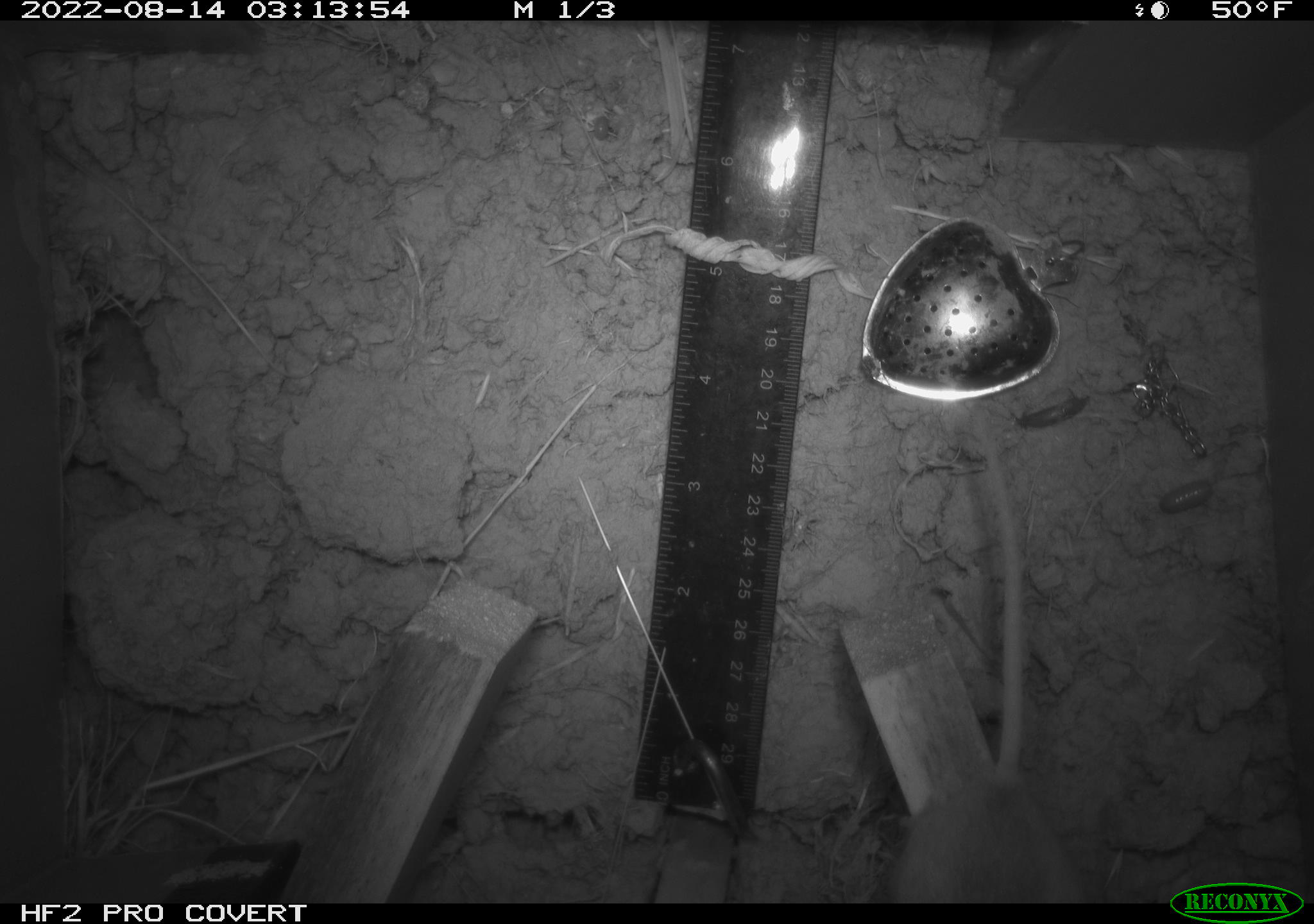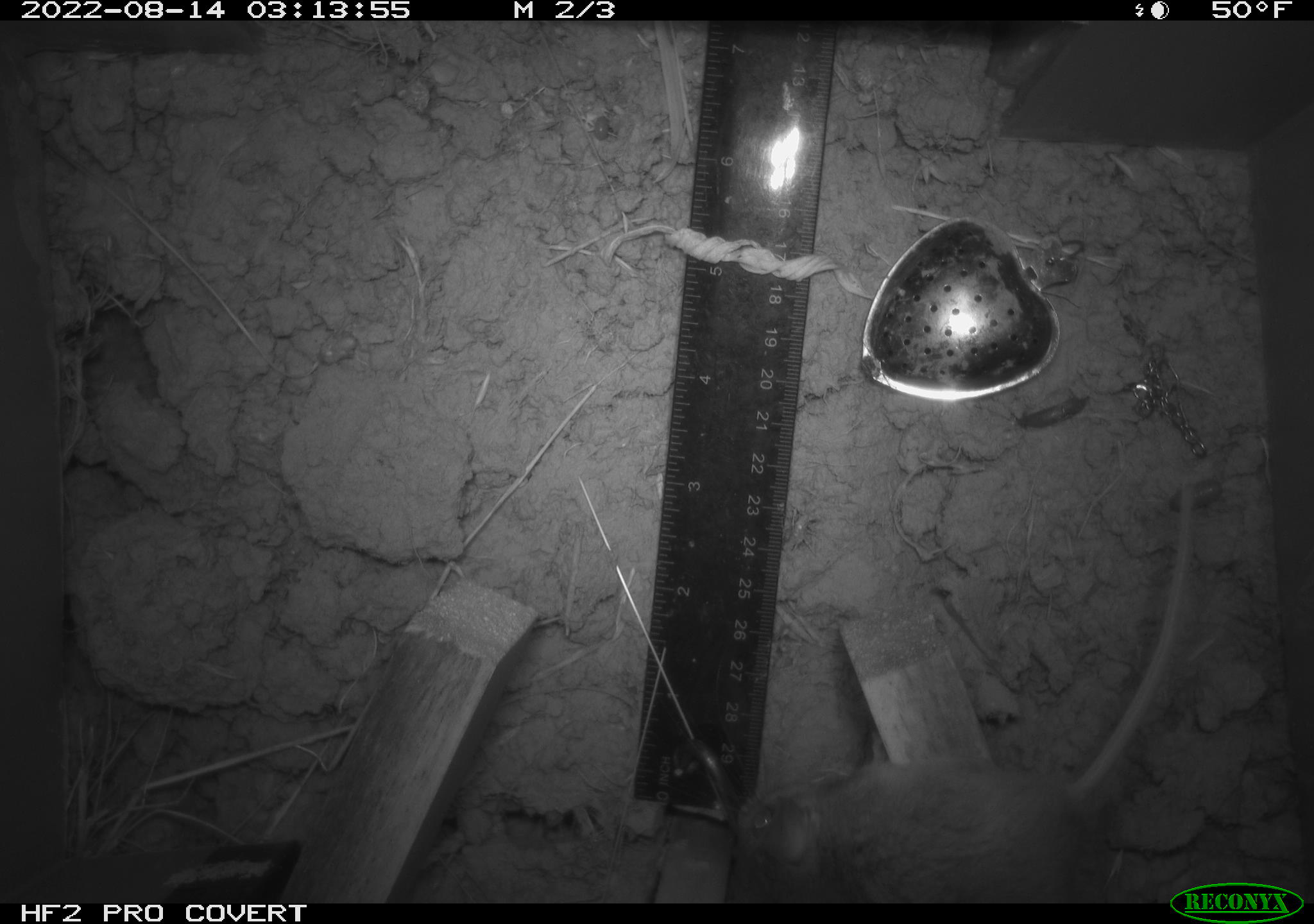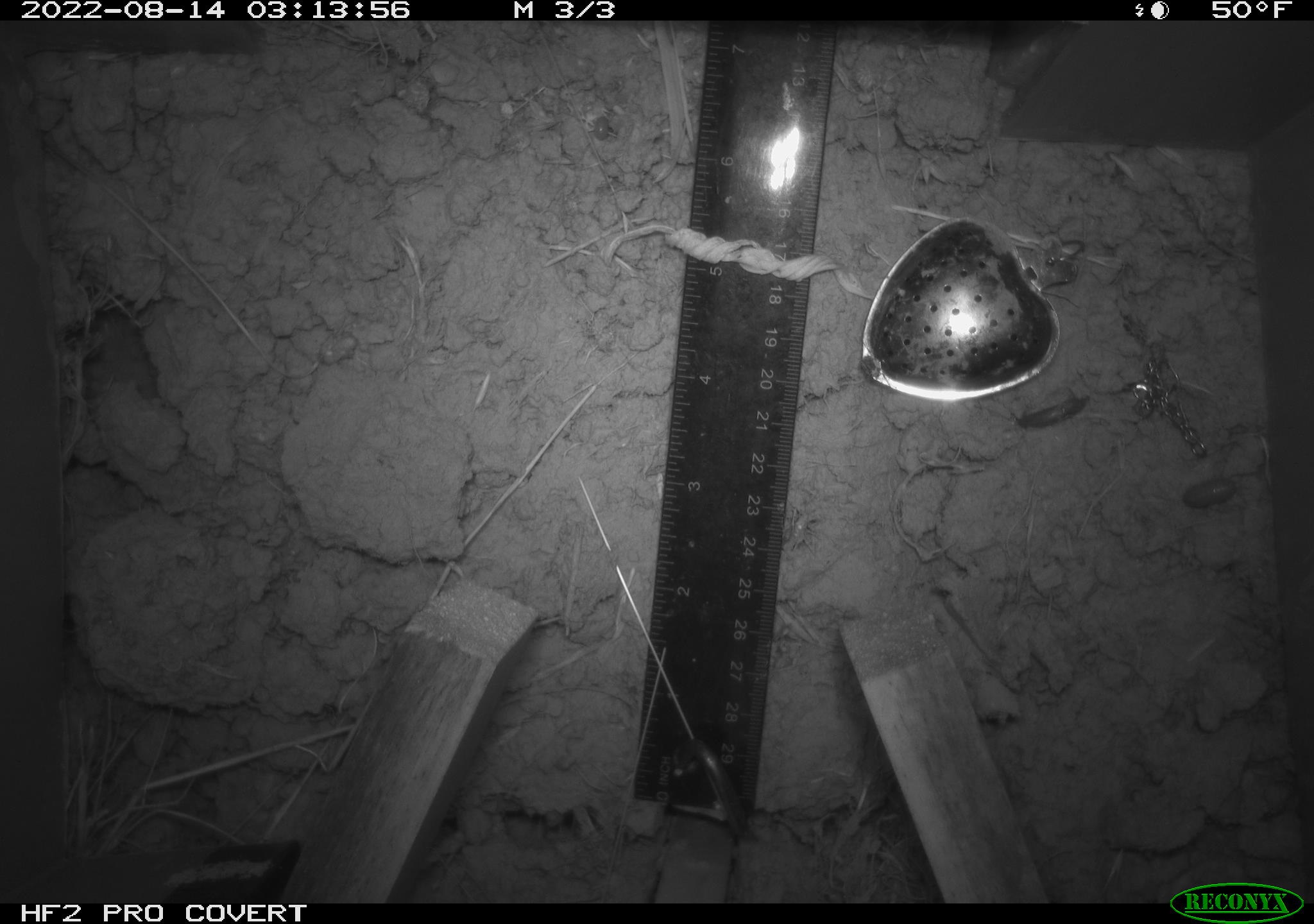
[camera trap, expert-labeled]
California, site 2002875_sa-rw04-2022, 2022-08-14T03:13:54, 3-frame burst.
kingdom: Animalia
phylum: Chordata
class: Mammalia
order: Rodentia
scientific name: Rodentia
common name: mouse species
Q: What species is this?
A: Mouse species (Rodentia).